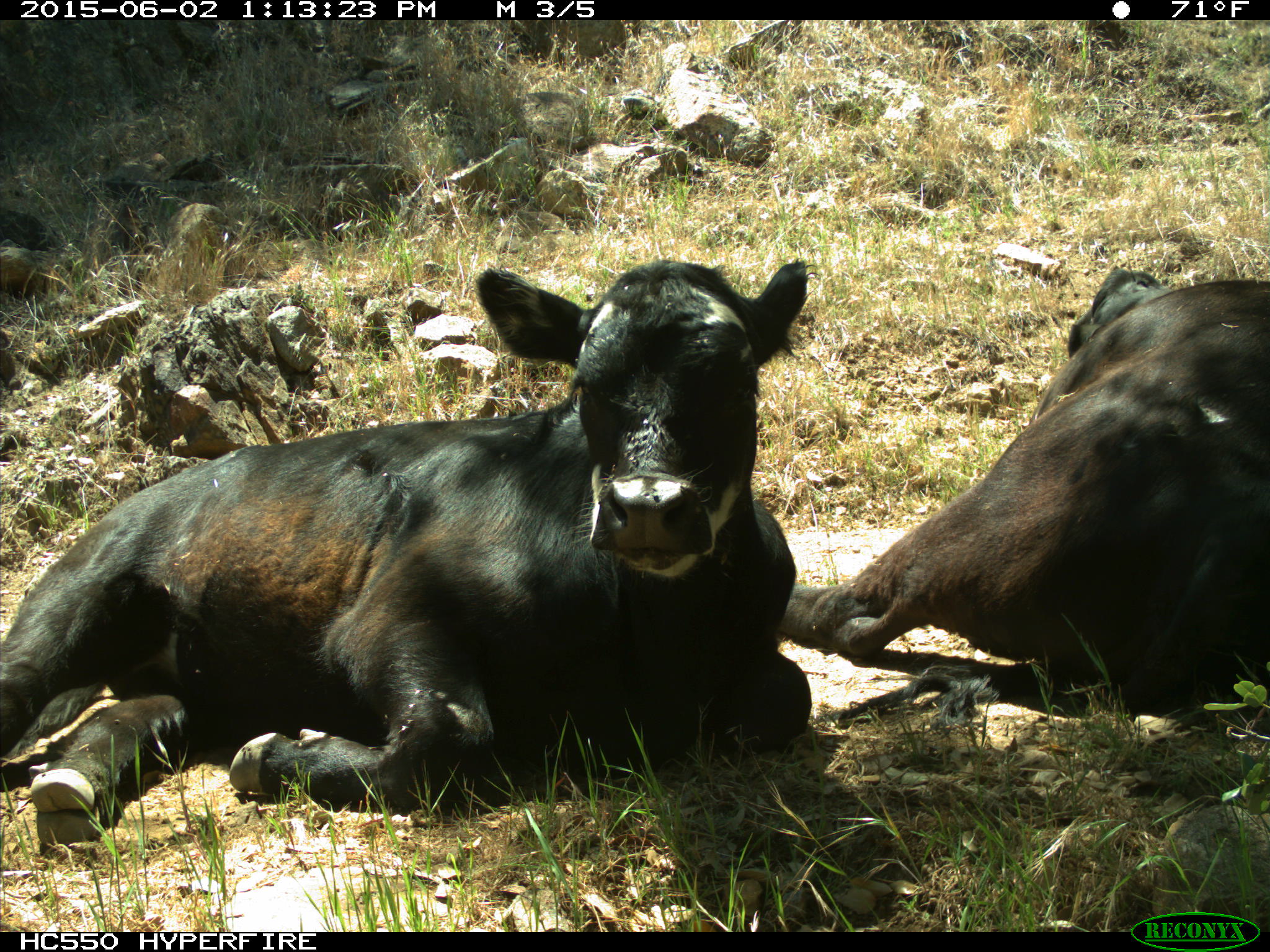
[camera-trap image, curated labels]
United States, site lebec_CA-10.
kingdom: Animalia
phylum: Chordata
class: Mammalia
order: Artiodactyla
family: Bovidae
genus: Bos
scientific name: Bos taurus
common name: domestic cow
Bos taurus (domestic cow).